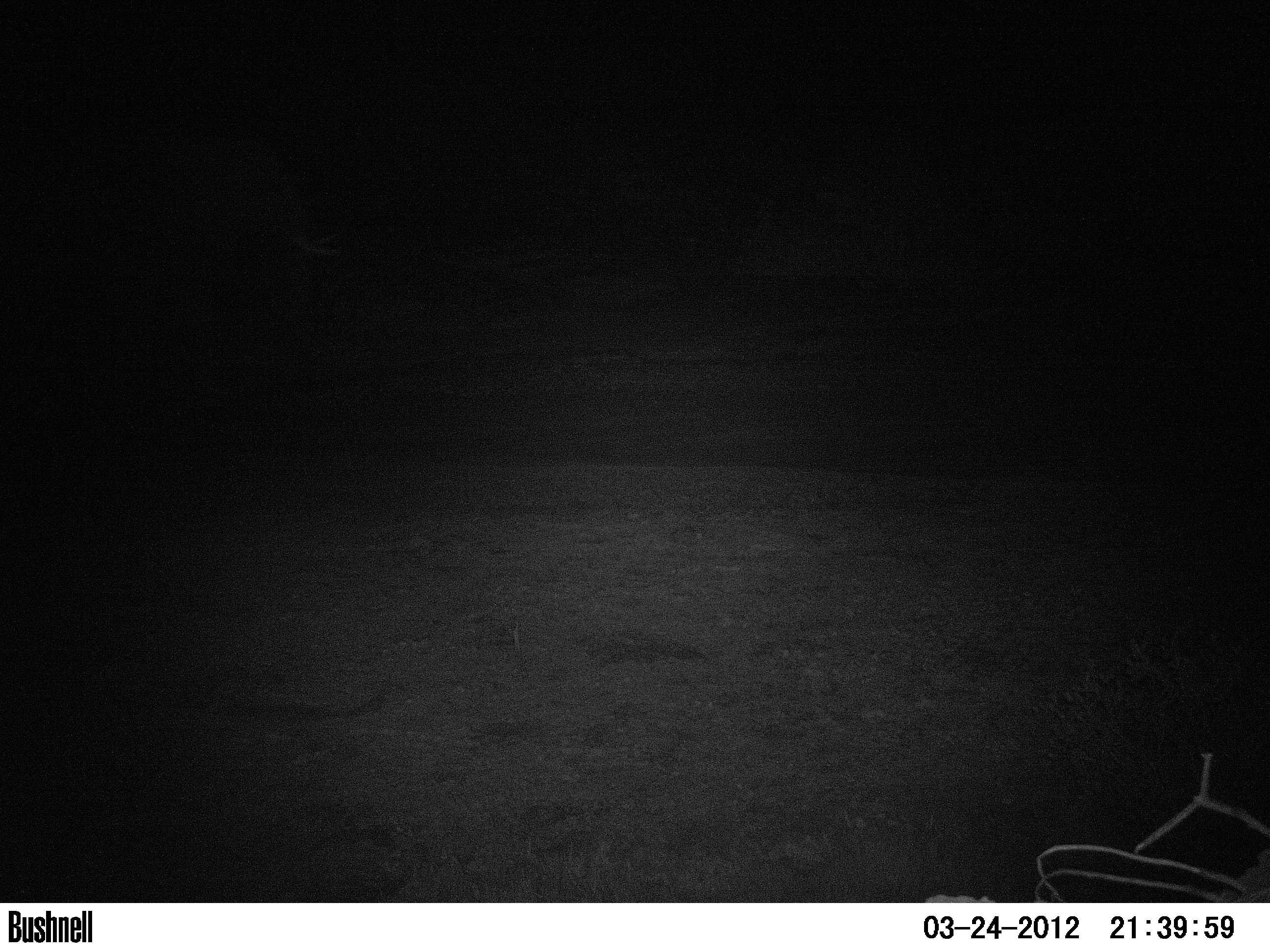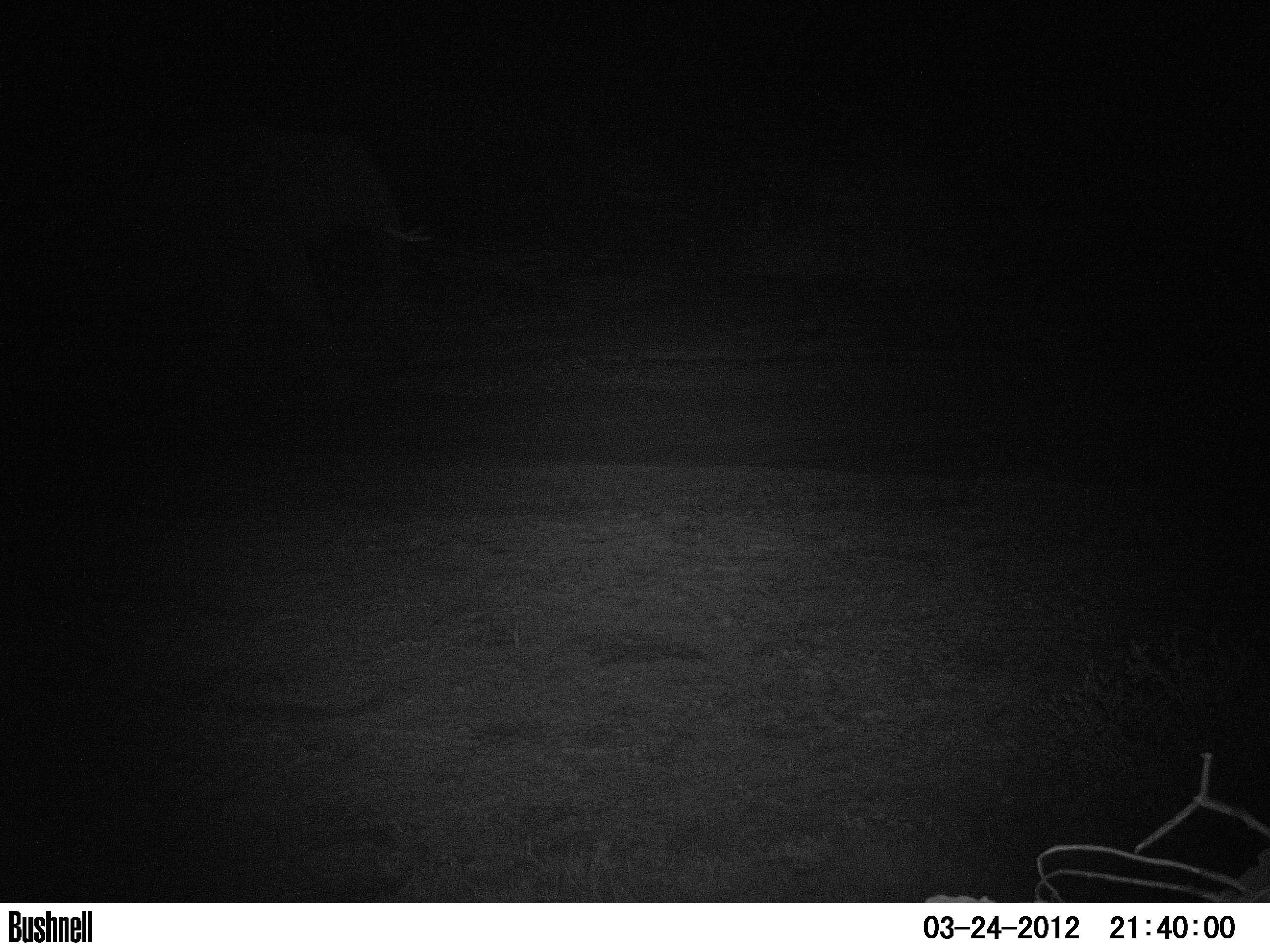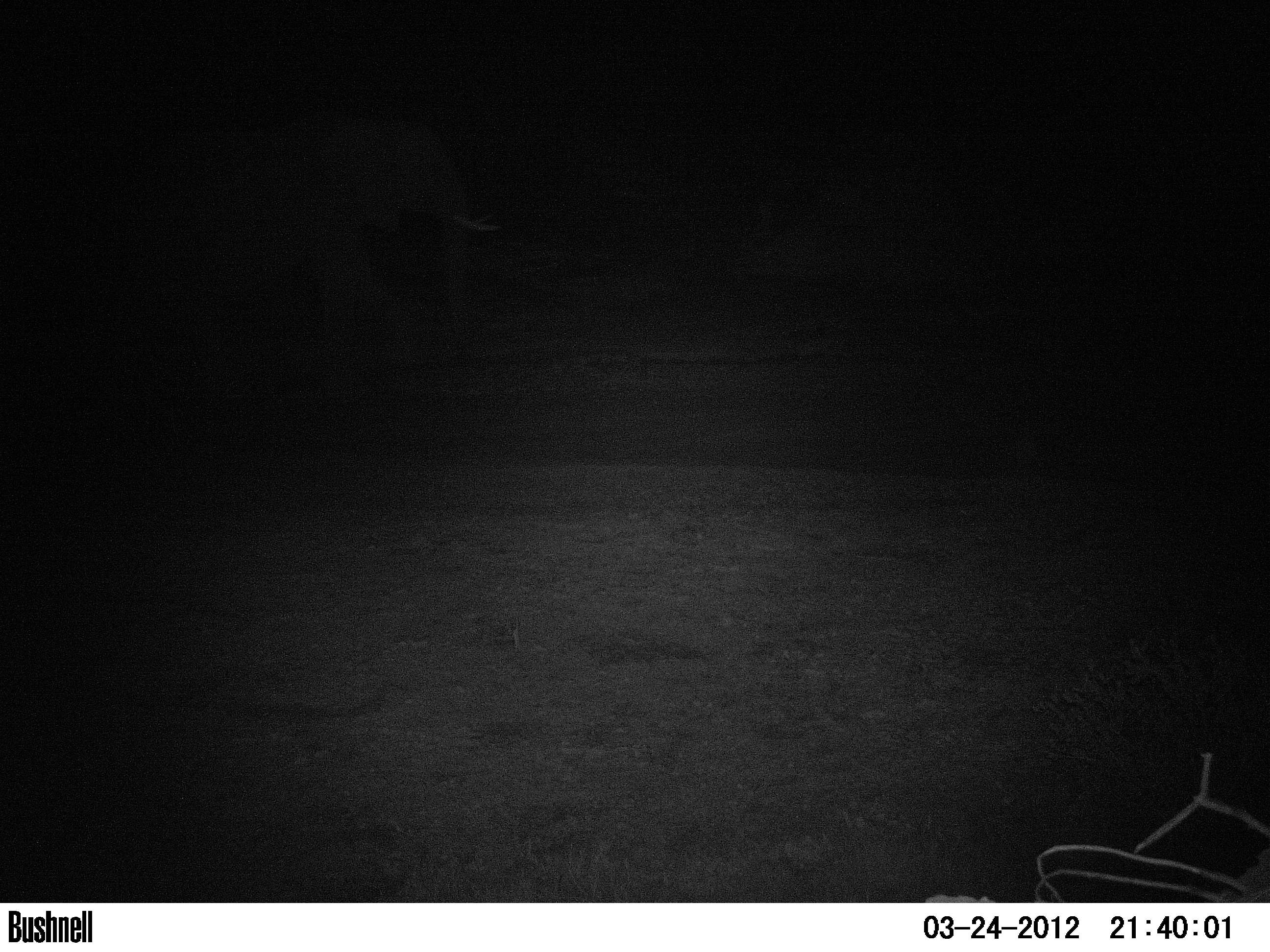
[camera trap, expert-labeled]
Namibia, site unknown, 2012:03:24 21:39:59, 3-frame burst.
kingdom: Animalia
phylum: Chordata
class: Mammalia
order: Proboscidea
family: Elephantidae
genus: Loxodonta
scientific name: Loxodonta africana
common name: african elephant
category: loxodanta africana